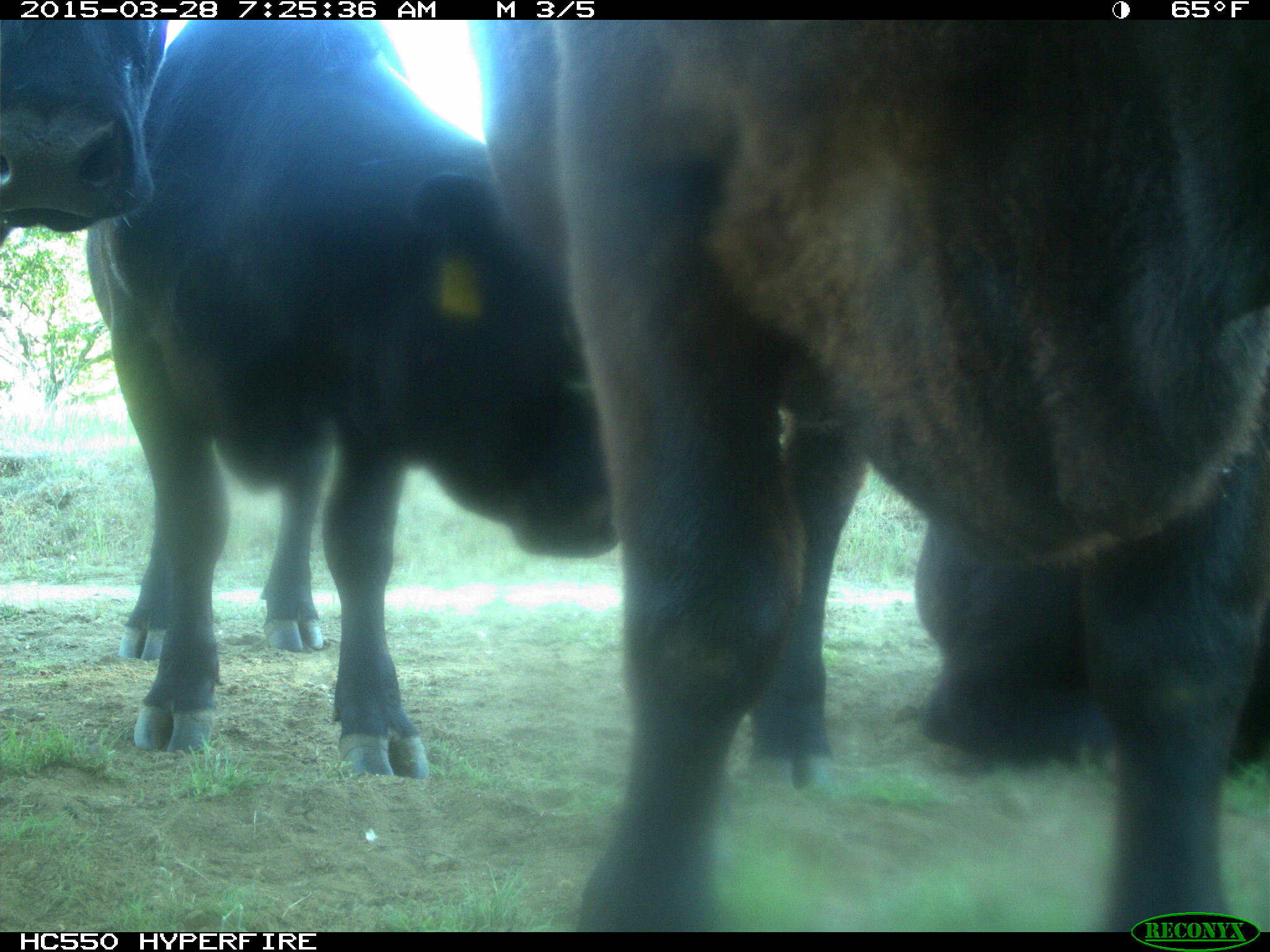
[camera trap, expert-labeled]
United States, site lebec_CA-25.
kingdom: Animalia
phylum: Chordata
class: Mammalia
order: Artiodactyla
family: Bovidae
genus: Bos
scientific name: Bos taurus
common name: domestic cow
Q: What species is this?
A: Bos taurus (domestic cow).